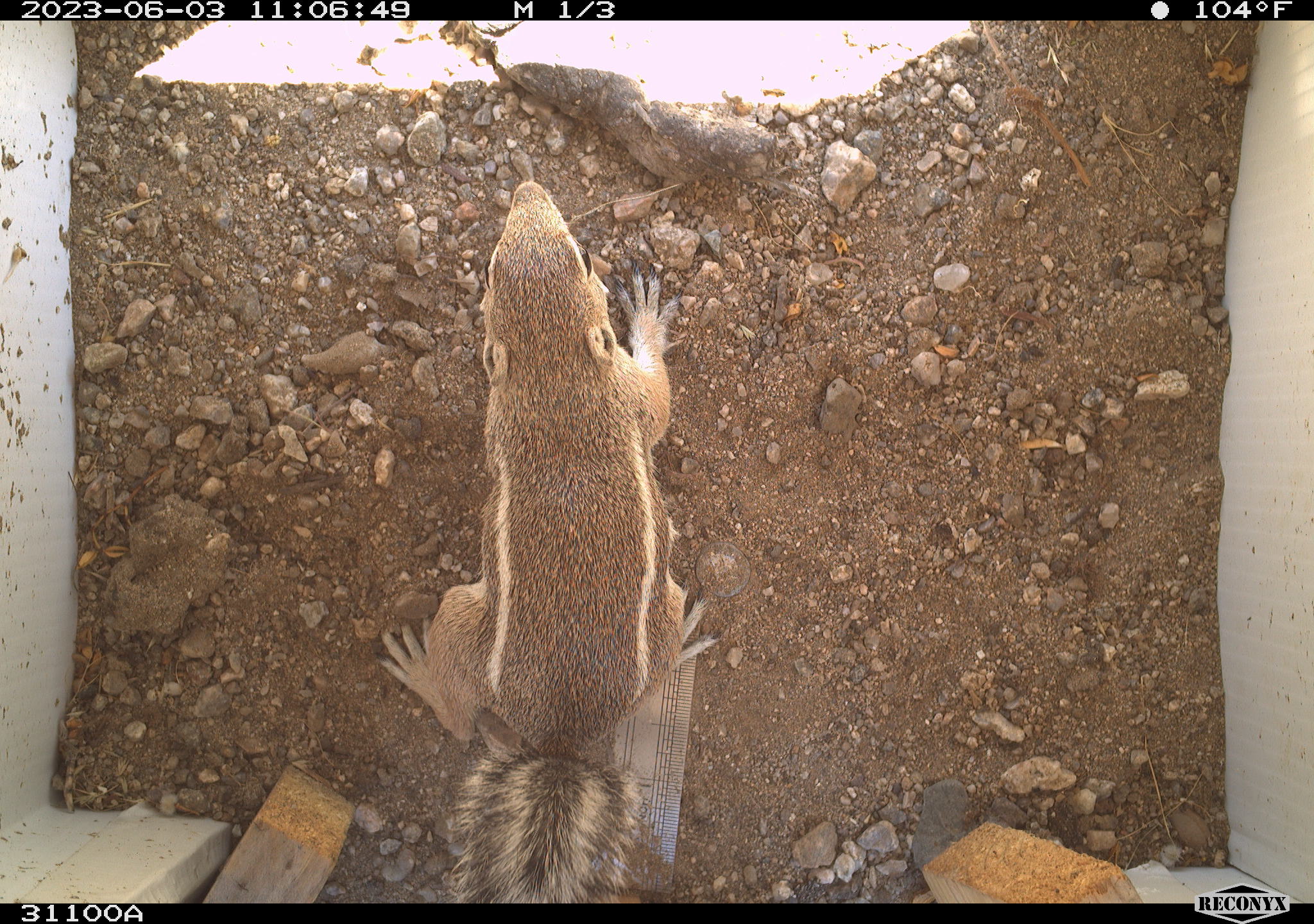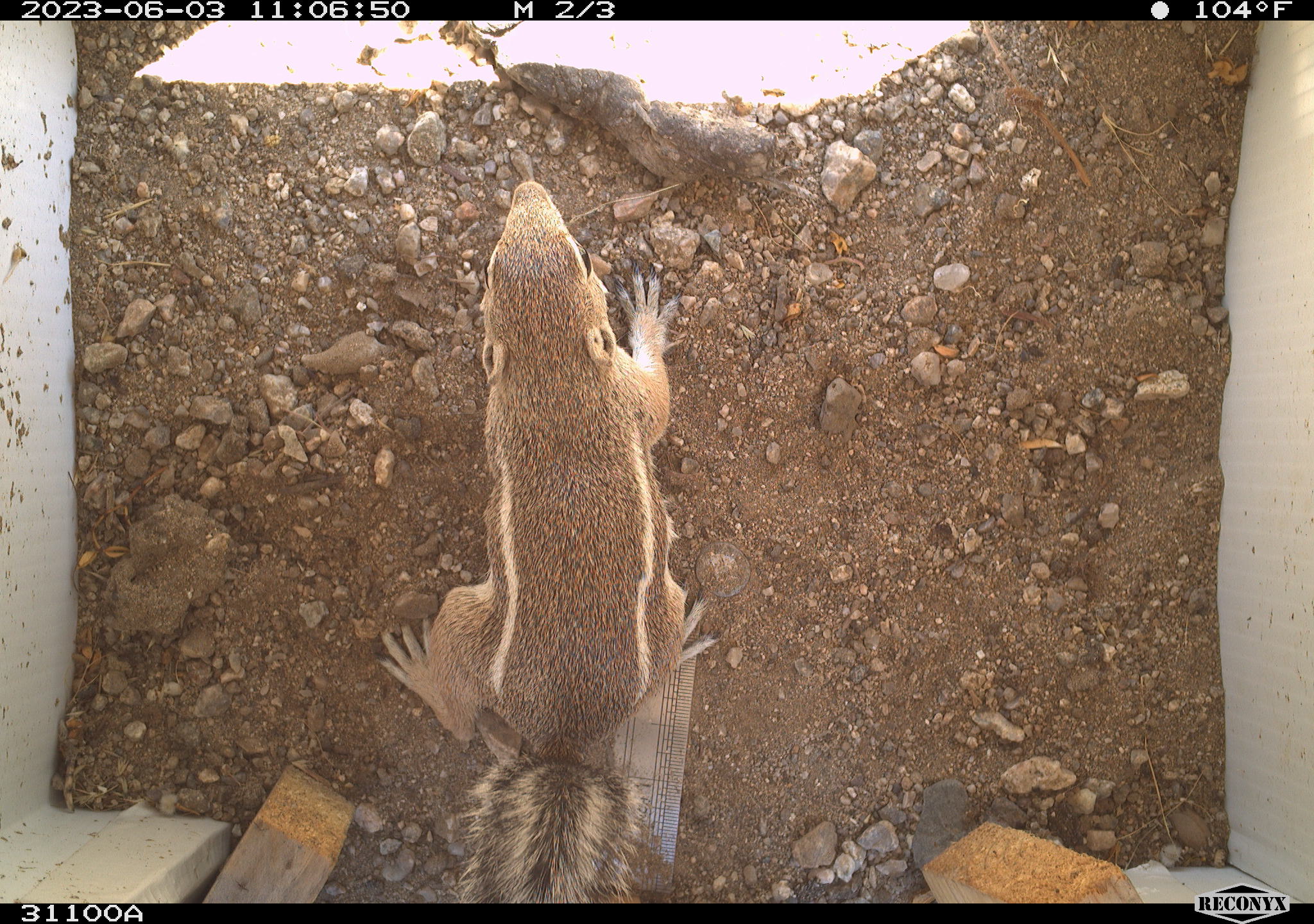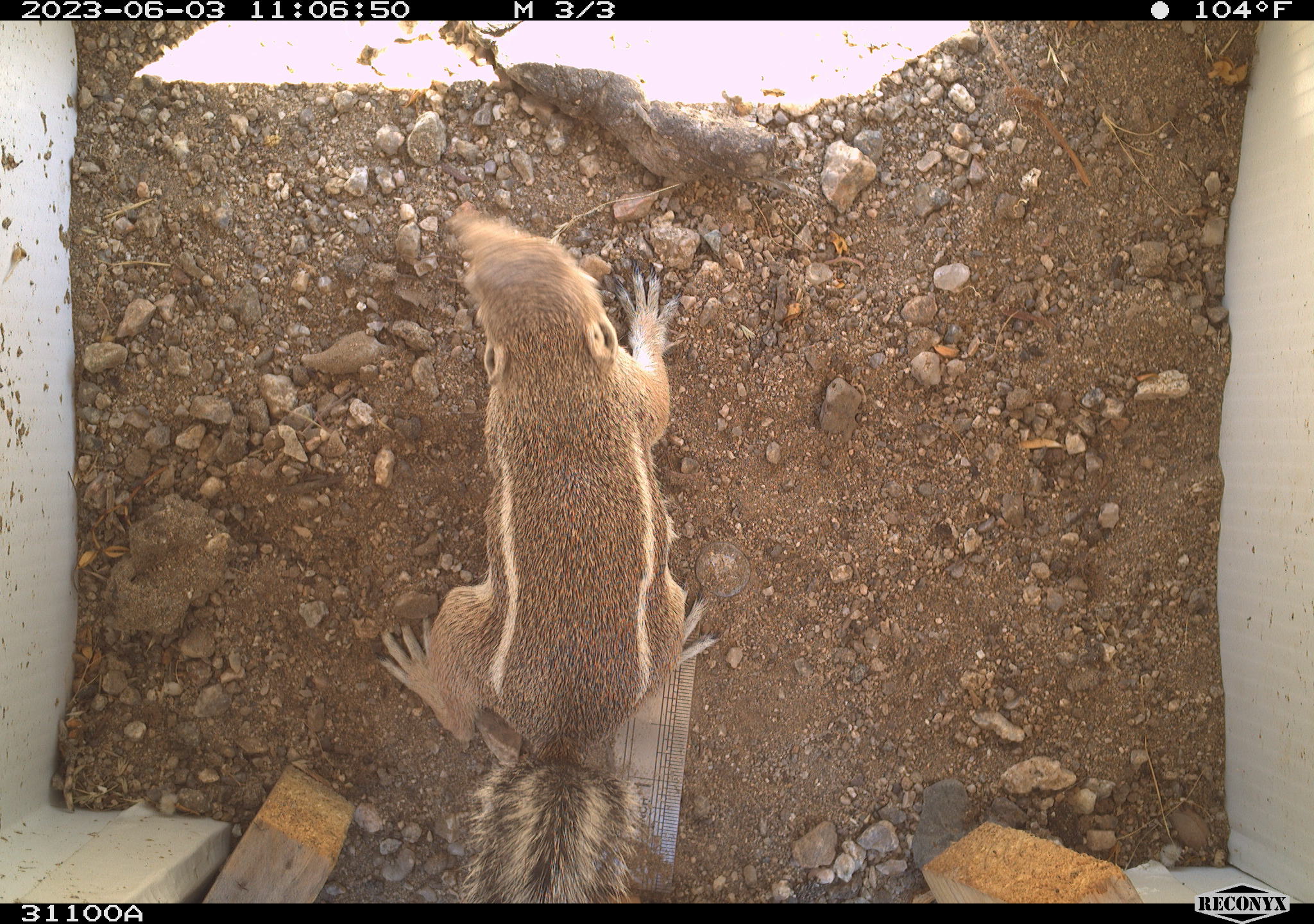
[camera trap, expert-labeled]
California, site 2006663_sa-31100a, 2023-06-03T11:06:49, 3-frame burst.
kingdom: Animalia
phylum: Chordata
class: Mammalia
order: Rodentia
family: Sciuridae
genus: Ammospermophilus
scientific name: Ammospermophilus leucurus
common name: white-tailed antelope squirrel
White-tailed antelope squirrel (Ammospermophilus leucurus).